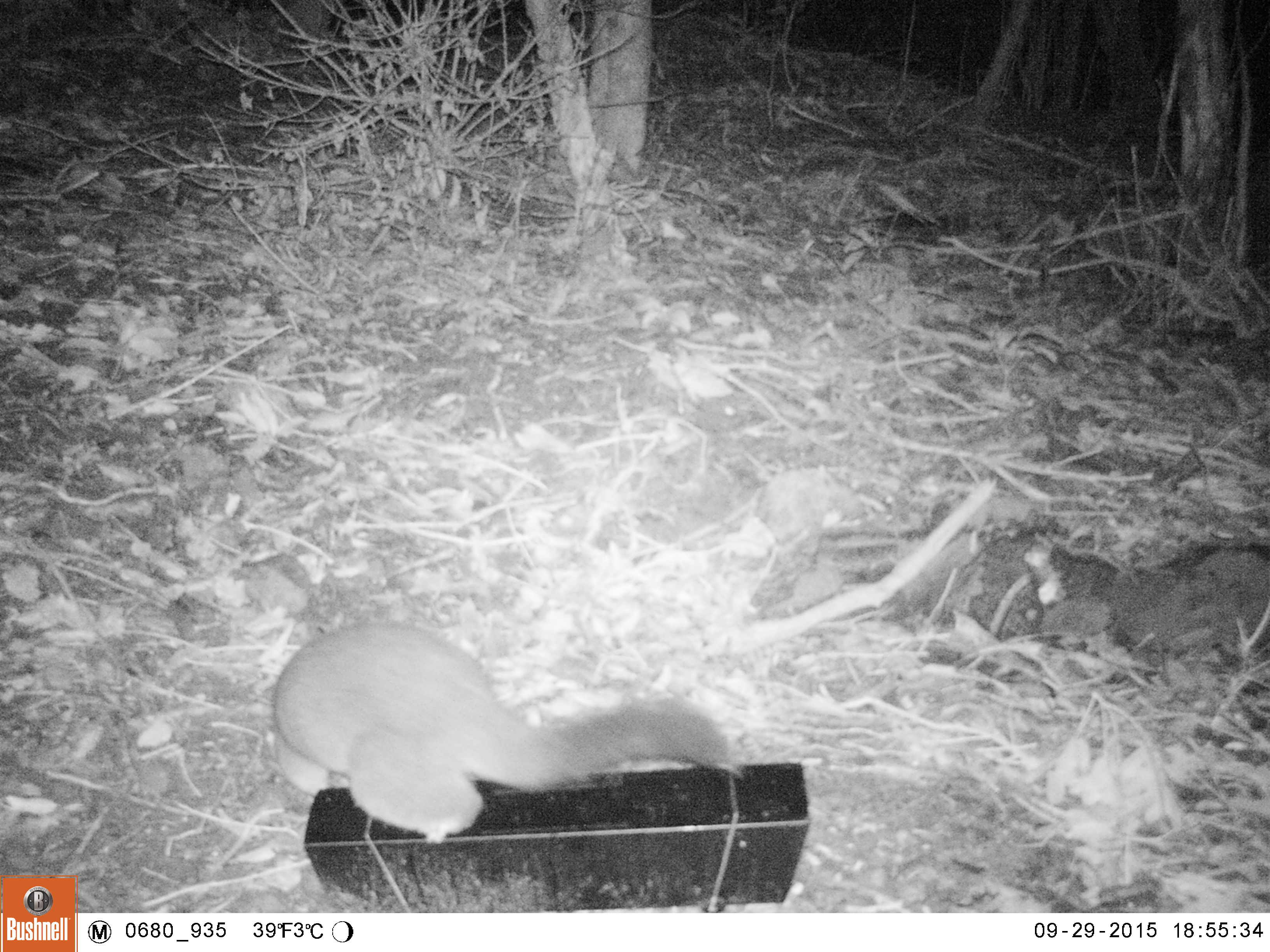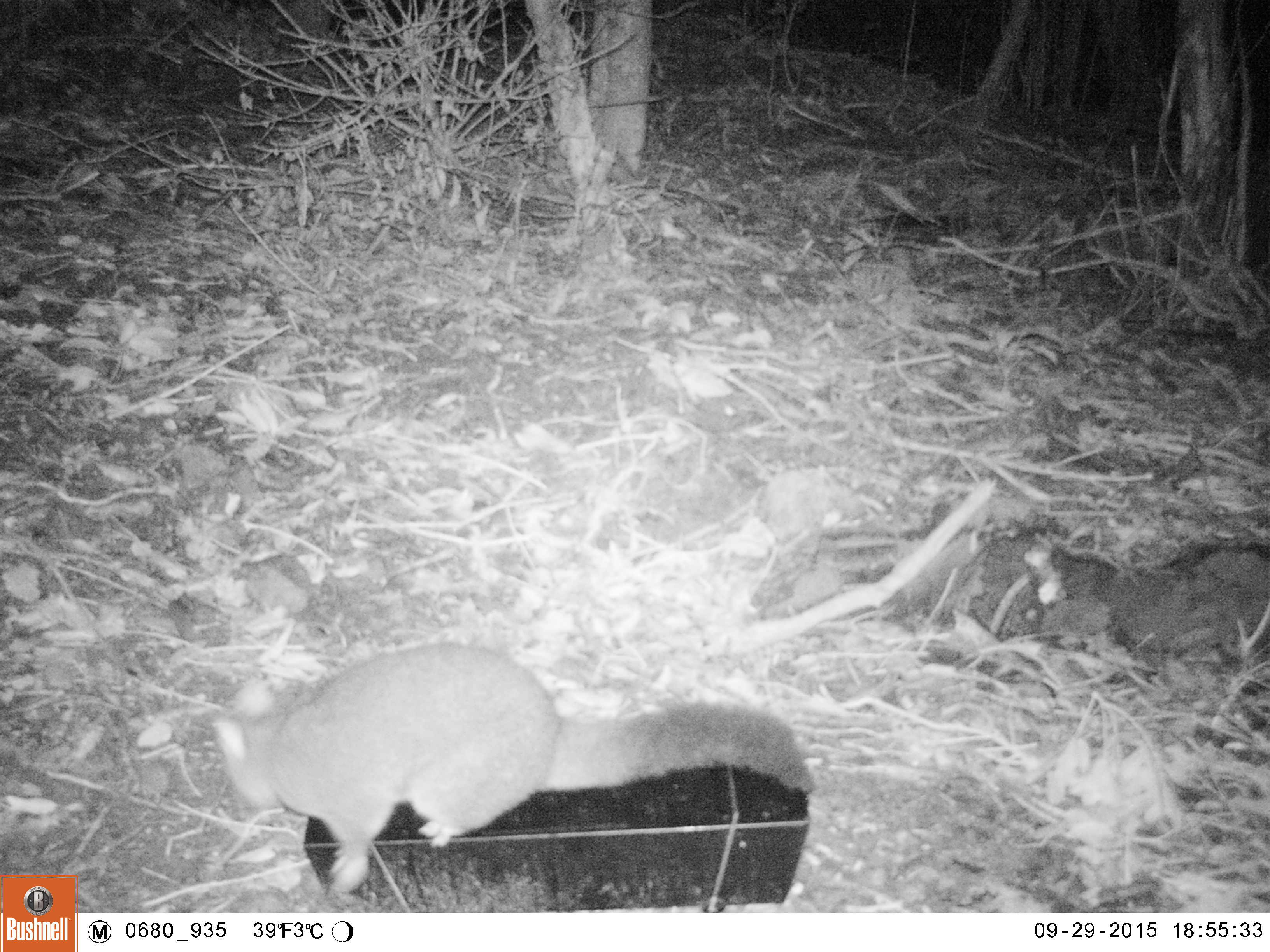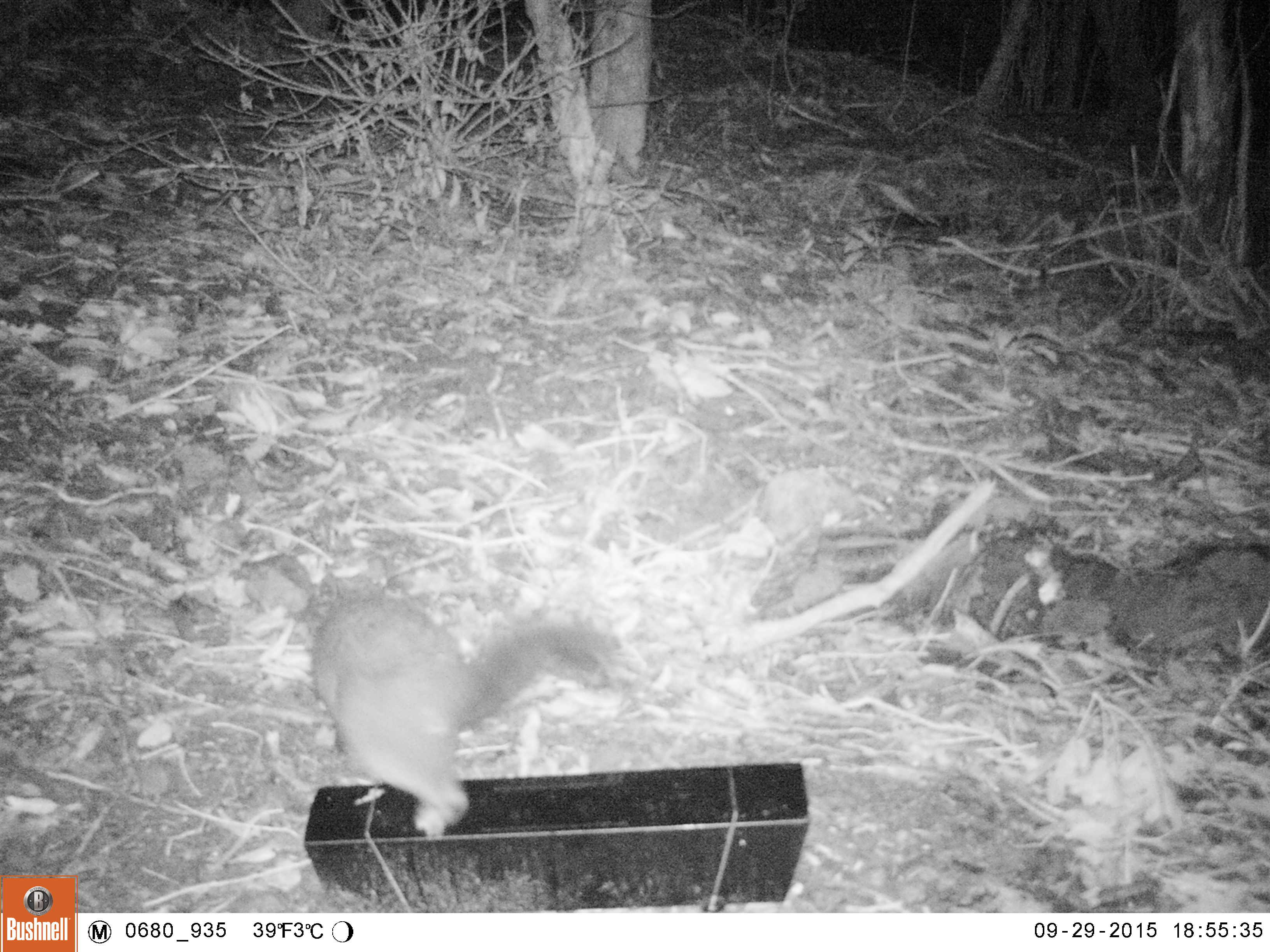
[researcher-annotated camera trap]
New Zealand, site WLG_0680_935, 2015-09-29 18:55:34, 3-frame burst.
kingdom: Animalia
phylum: Chordata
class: Mammalia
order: Diprotodontia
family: Phalangeridae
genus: Trichosurus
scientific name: Trichosurus vulpecula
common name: common brushtail possum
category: possum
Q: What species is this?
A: Possum (common brushtail possum) (Trichosurus vulpecula).